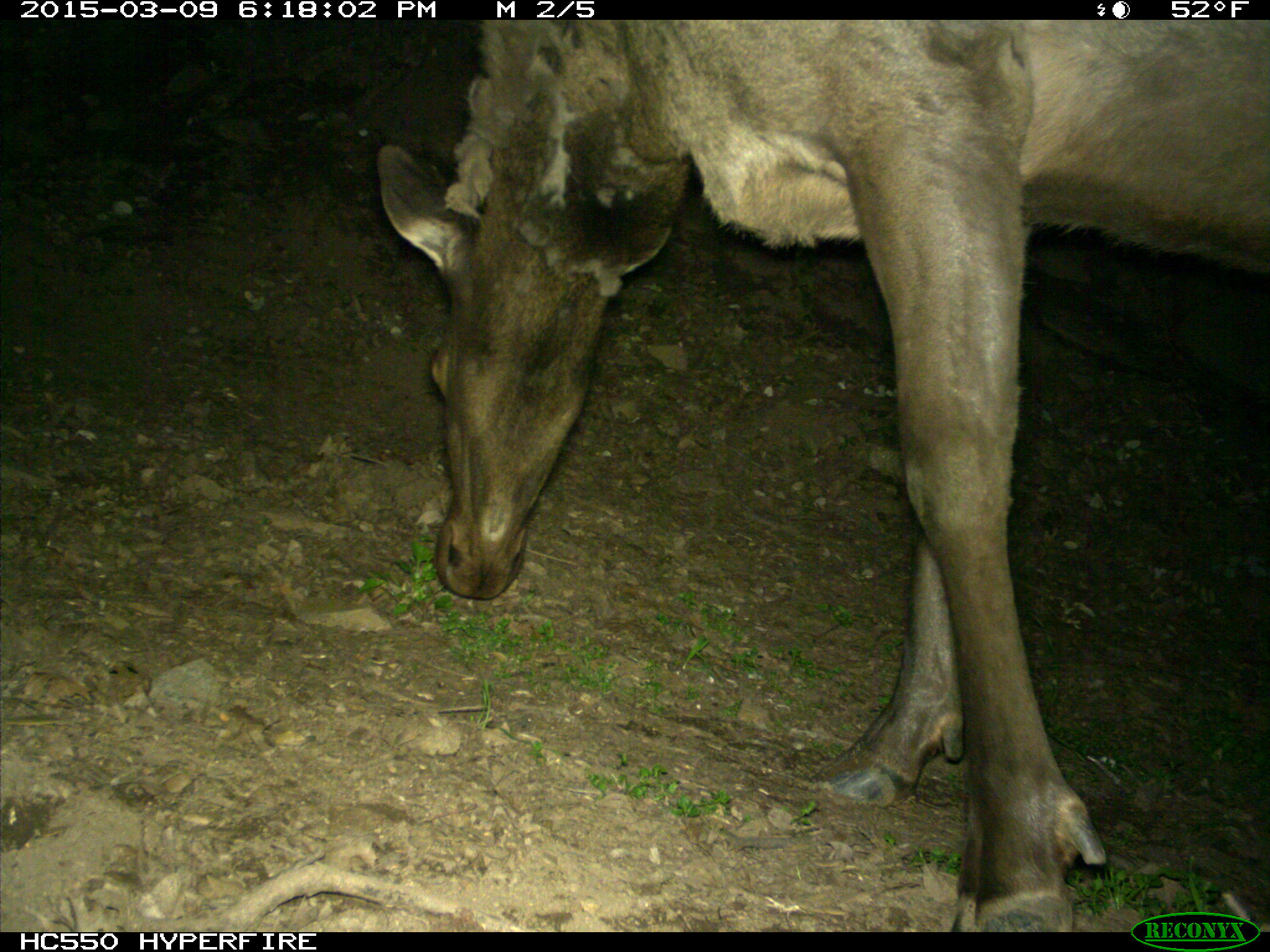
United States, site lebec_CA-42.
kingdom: Animalia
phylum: Chordata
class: Mammalia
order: Artiodactyla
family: Cervidae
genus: Cervus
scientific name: Cervus canadensis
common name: elk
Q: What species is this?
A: Cervus canadensis (elk).